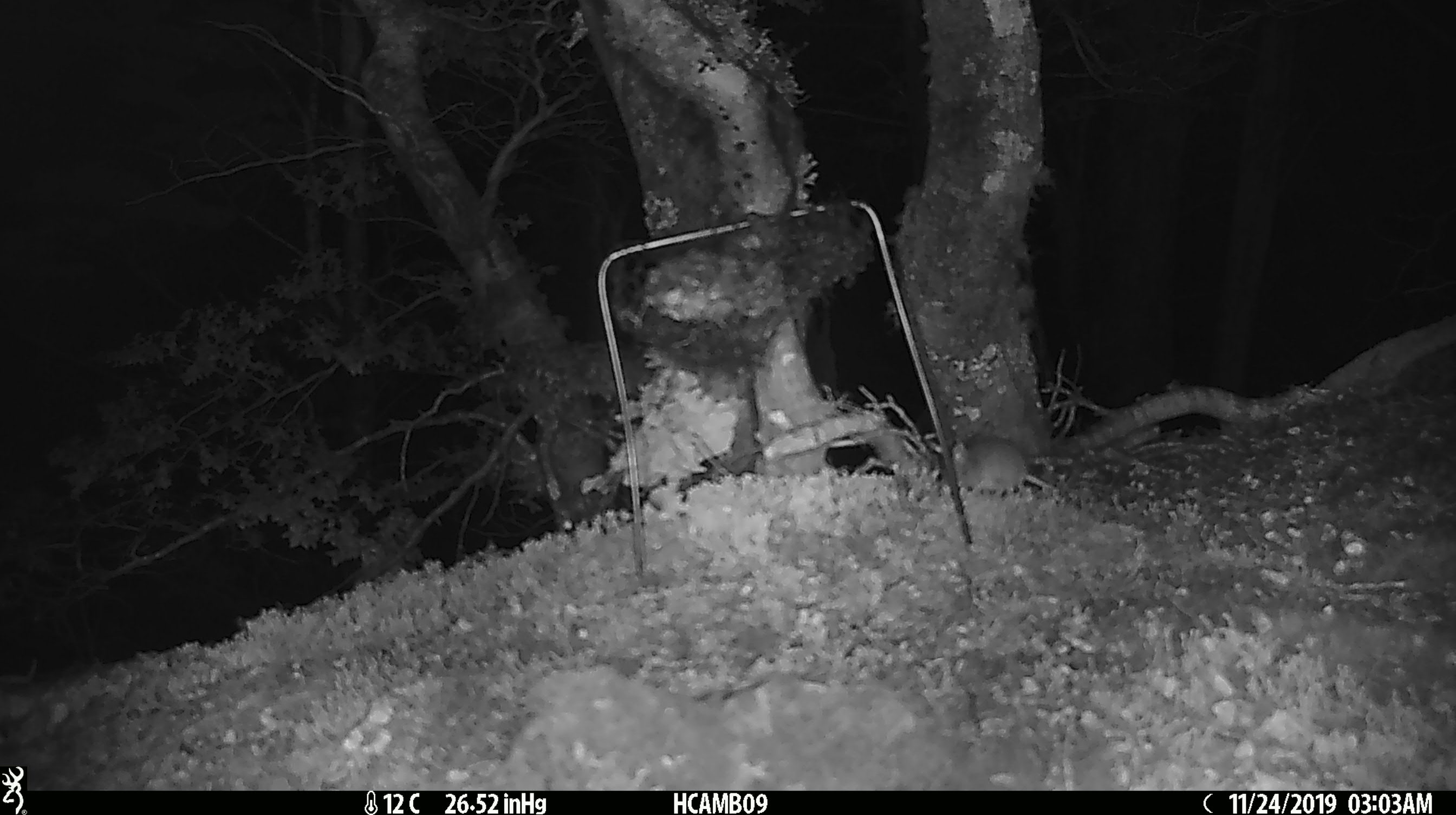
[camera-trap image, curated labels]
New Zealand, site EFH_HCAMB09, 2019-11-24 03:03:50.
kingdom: Animalia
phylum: Chordata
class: Mammalia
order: Rodentia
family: Muridae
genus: Mus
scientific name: Mus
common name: mouse